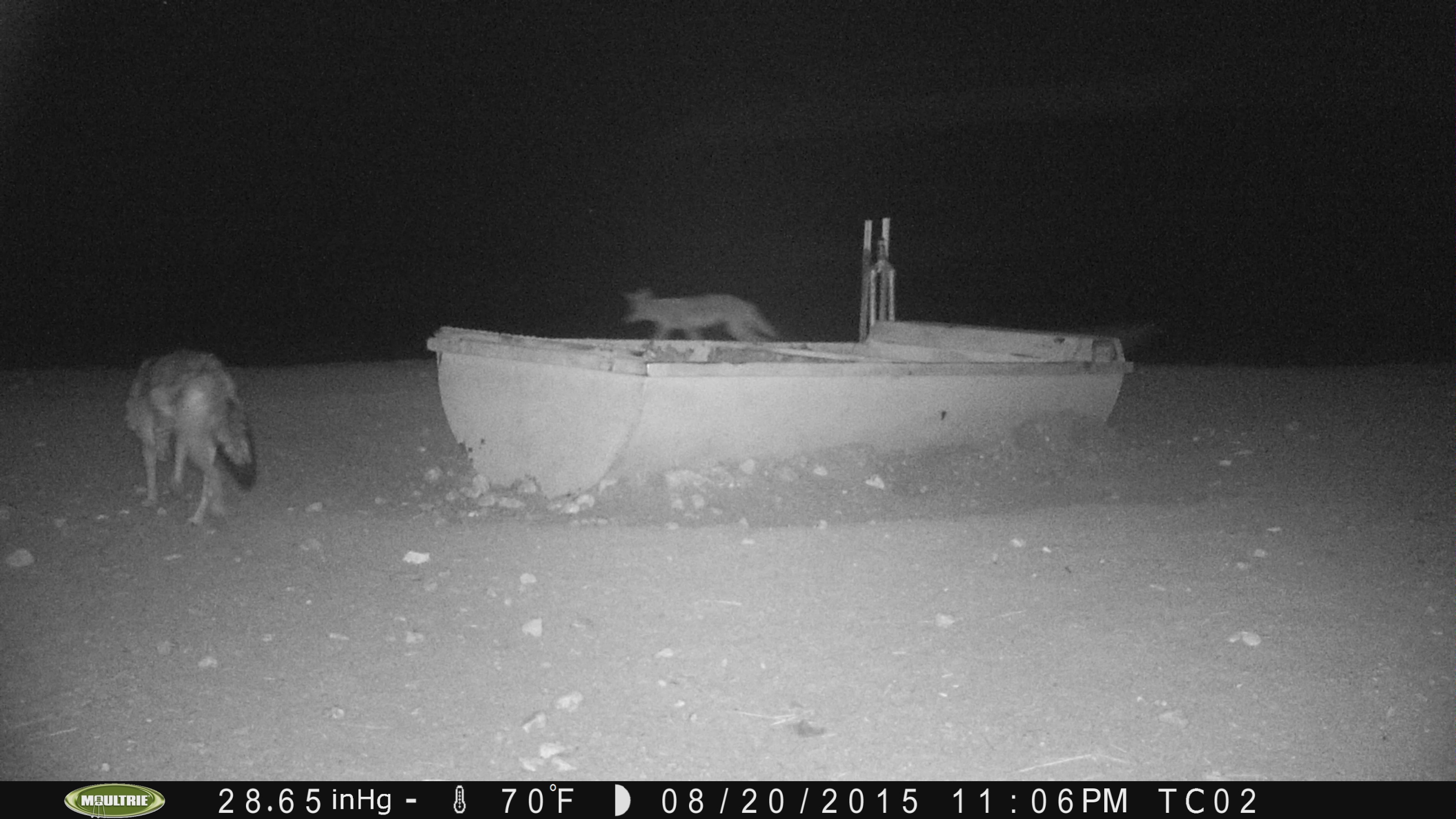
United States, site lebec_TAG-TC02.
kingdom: Animalia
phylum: Chordata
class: Mammalia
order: Carnivora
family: Canidae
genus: Canis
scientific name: Canis latrans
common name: coyote